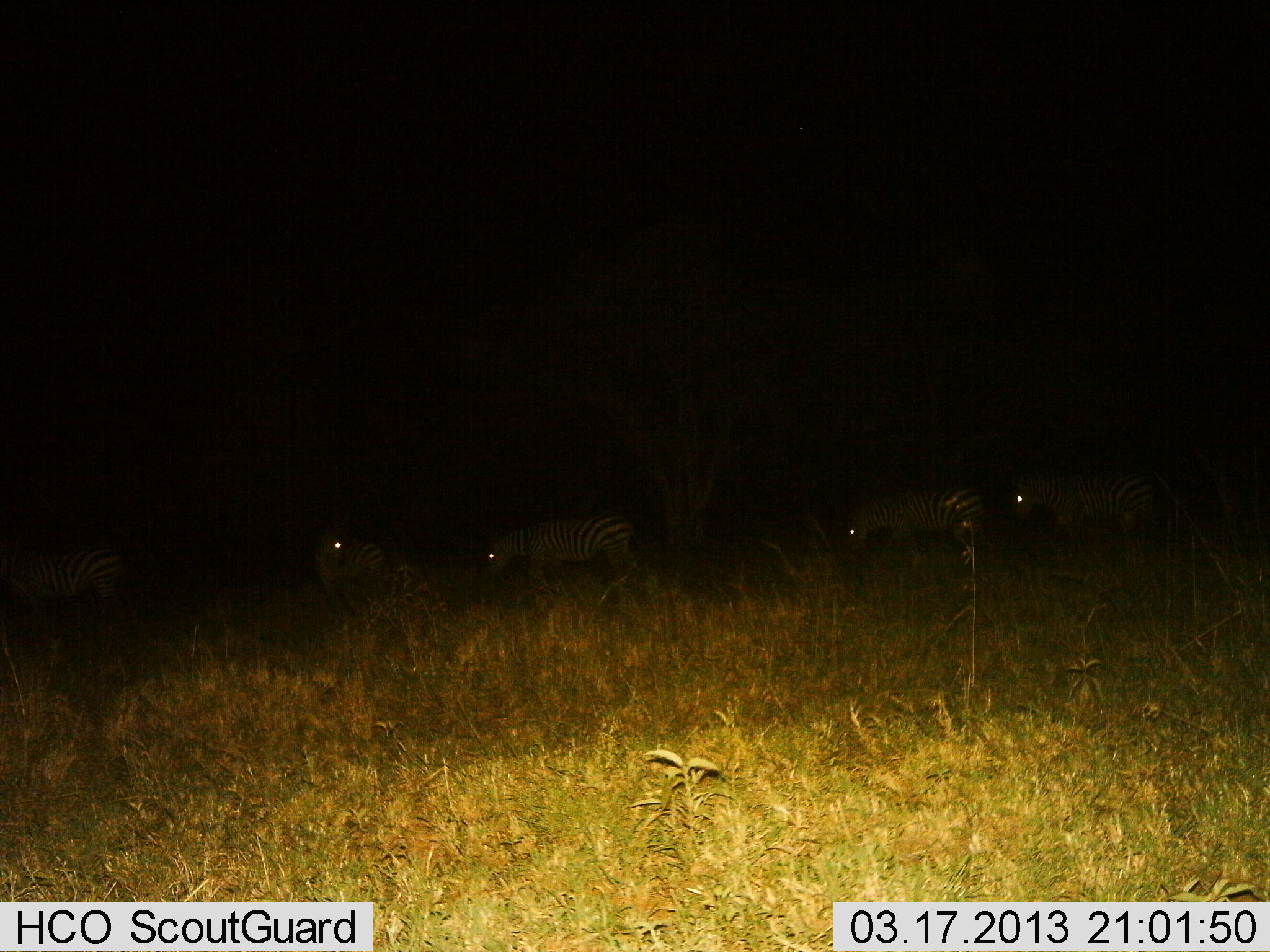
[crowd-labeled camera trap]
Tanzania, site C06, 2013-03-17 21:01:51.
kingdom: Animalia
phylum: Chordata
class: Mammalia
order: Perissodactyla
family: Equidae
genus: Equus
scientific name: Equus quagga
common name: plains zebra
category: zebra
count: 5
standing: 55%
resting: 9%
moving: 36%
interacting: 18%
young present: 0%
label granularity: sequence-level